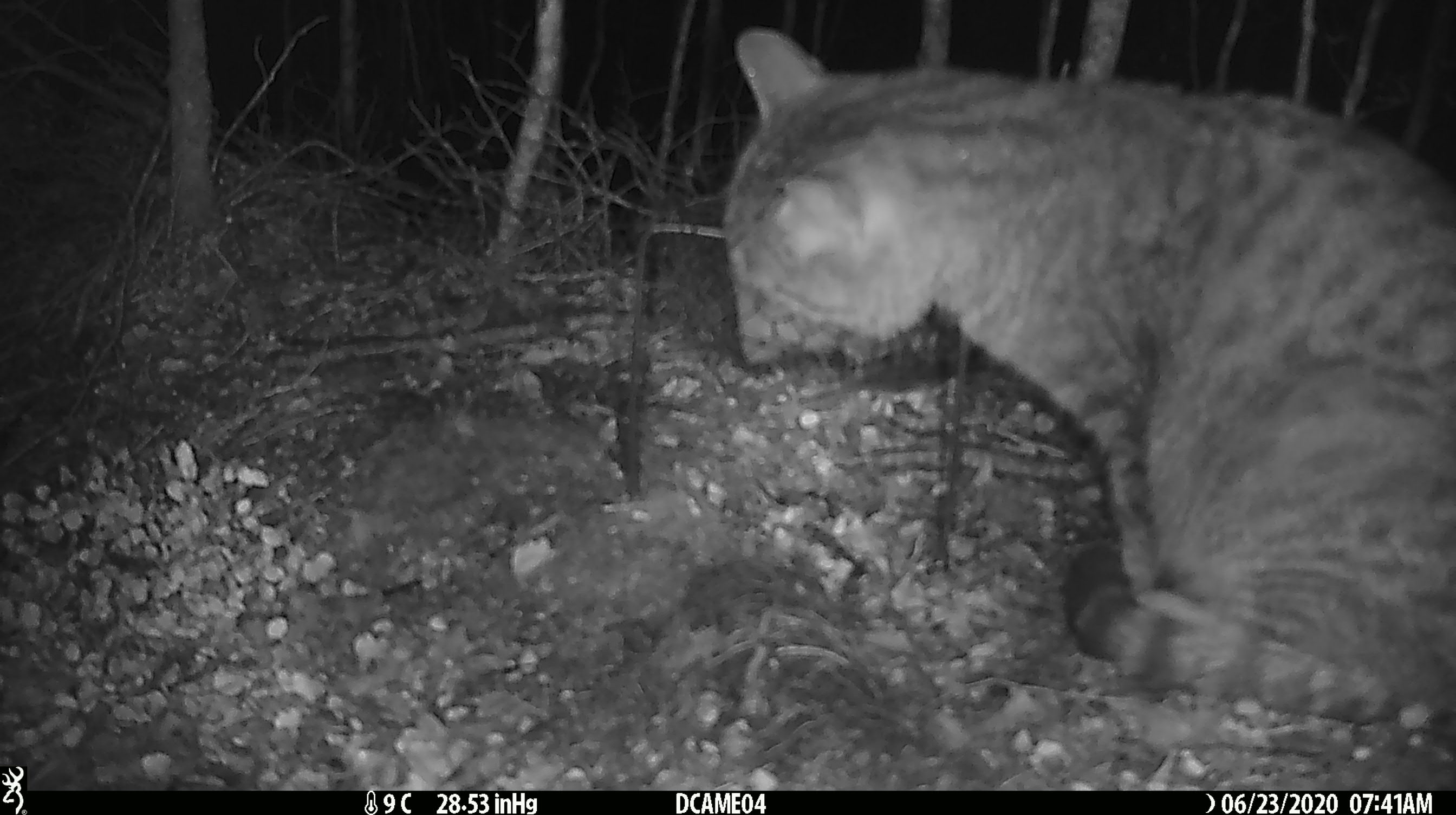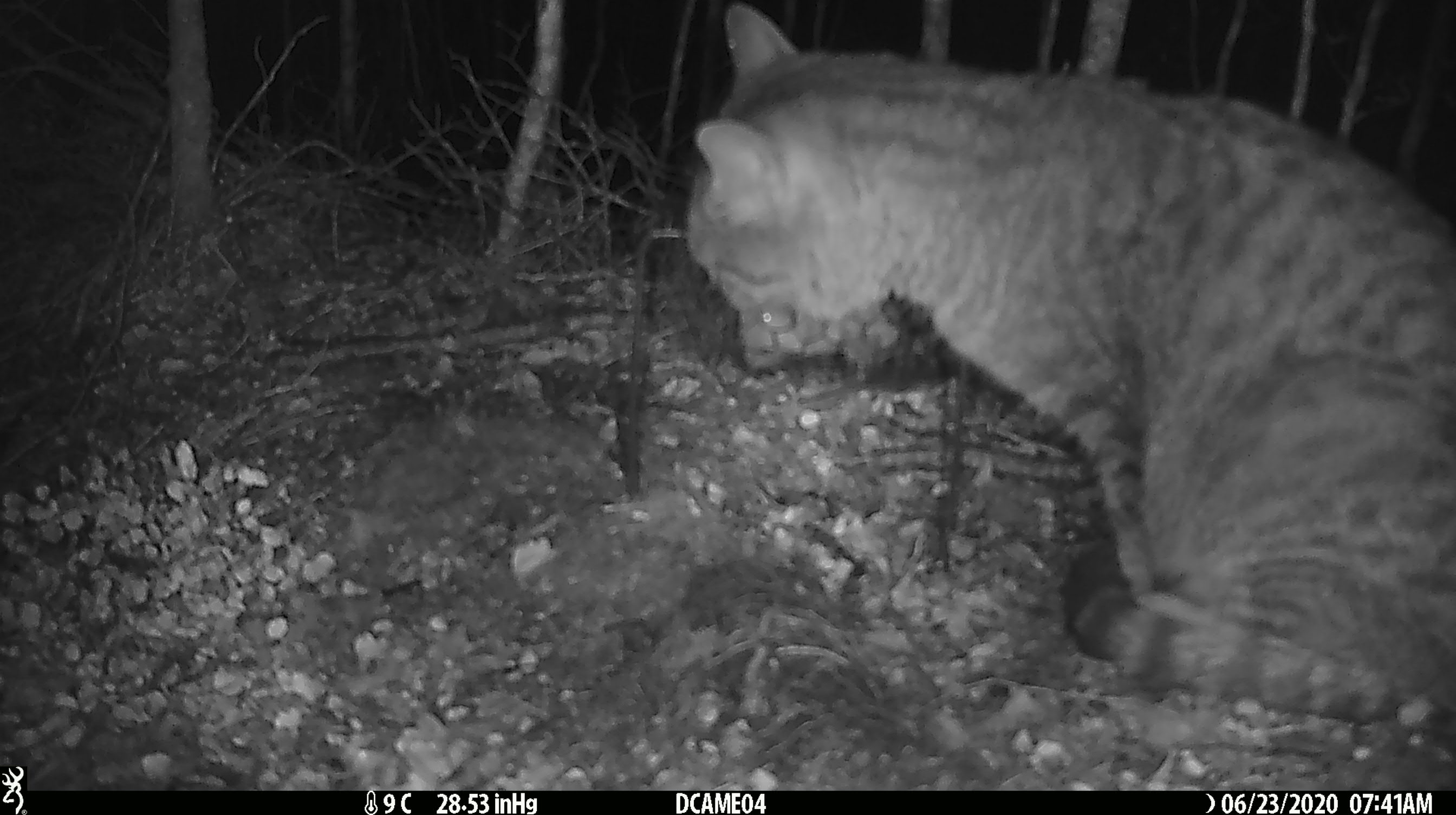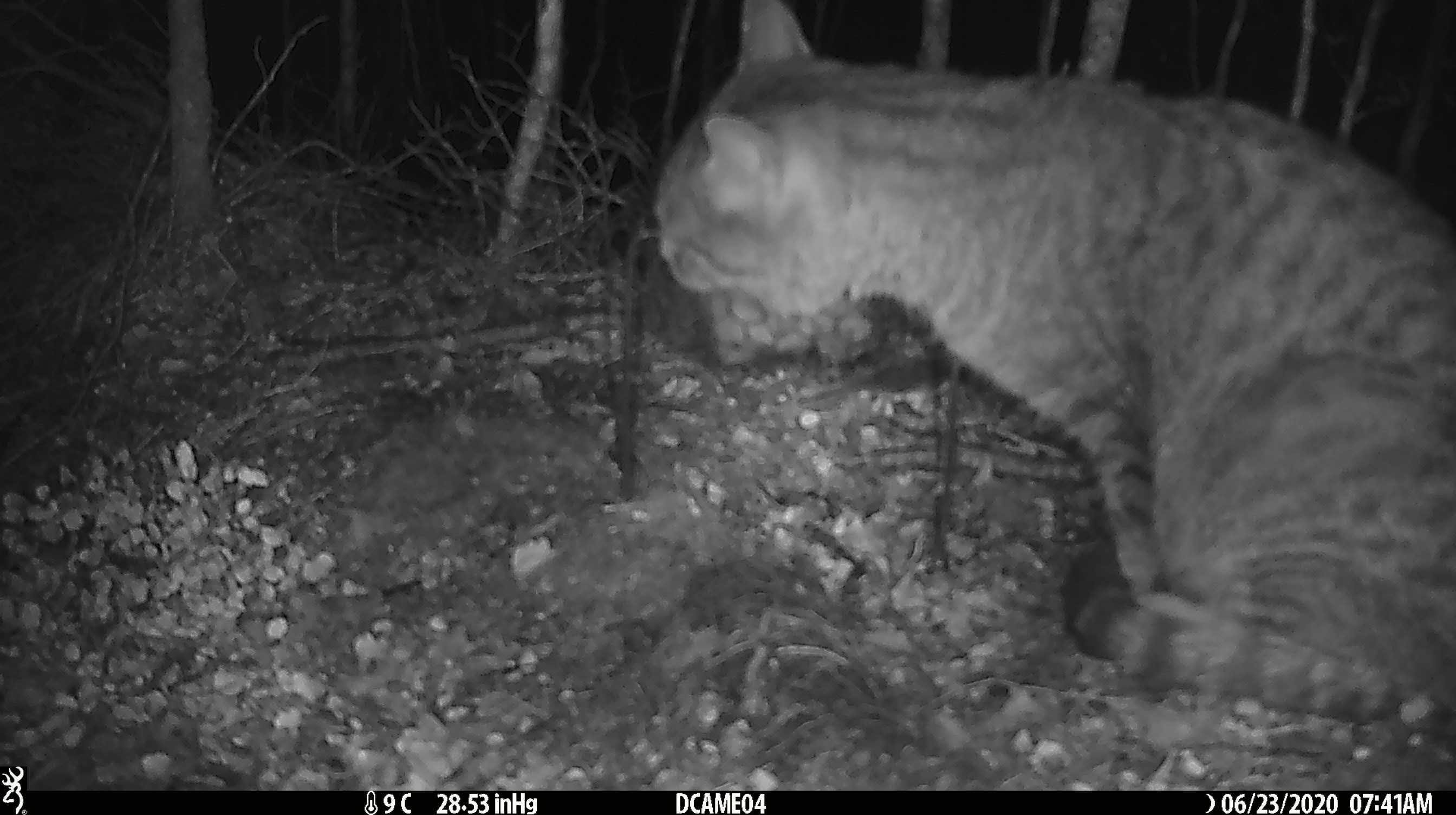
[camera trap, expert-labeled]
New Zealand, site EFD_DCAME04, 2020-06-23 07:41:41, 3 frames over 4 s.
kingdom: Animalia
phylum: Chordata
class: Mammalia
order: Carnivora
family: Felidae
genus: Felis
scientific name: Felis catus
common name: domestic cat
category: cat